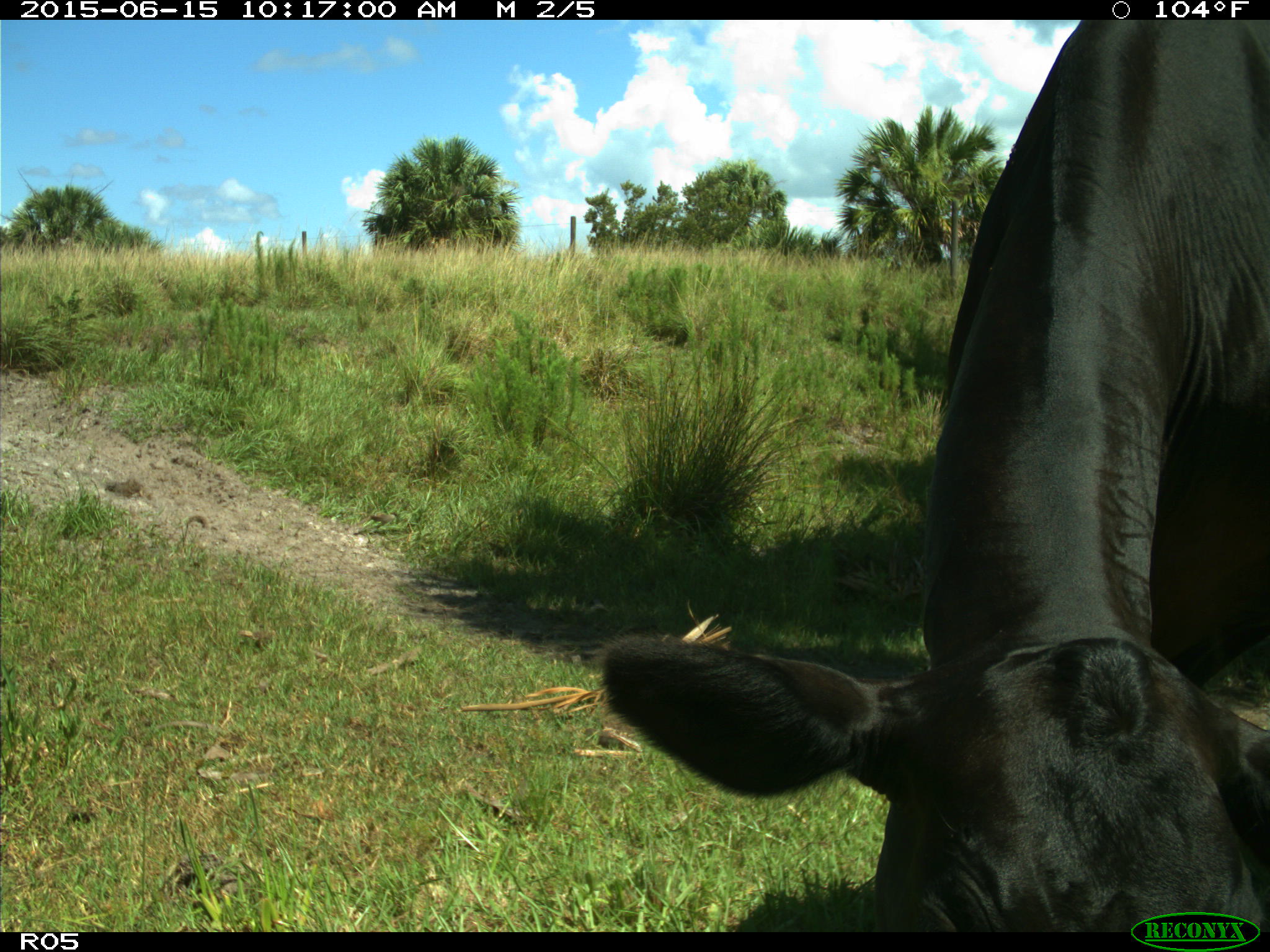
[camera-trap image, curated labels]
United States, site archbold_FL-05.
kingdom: Animalia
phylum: Chordata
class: Mammalia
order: Artiodactyla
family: Bovidae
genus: Bos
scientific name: Bos taurus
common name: domestic cow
Bos taurus (domestic cow).